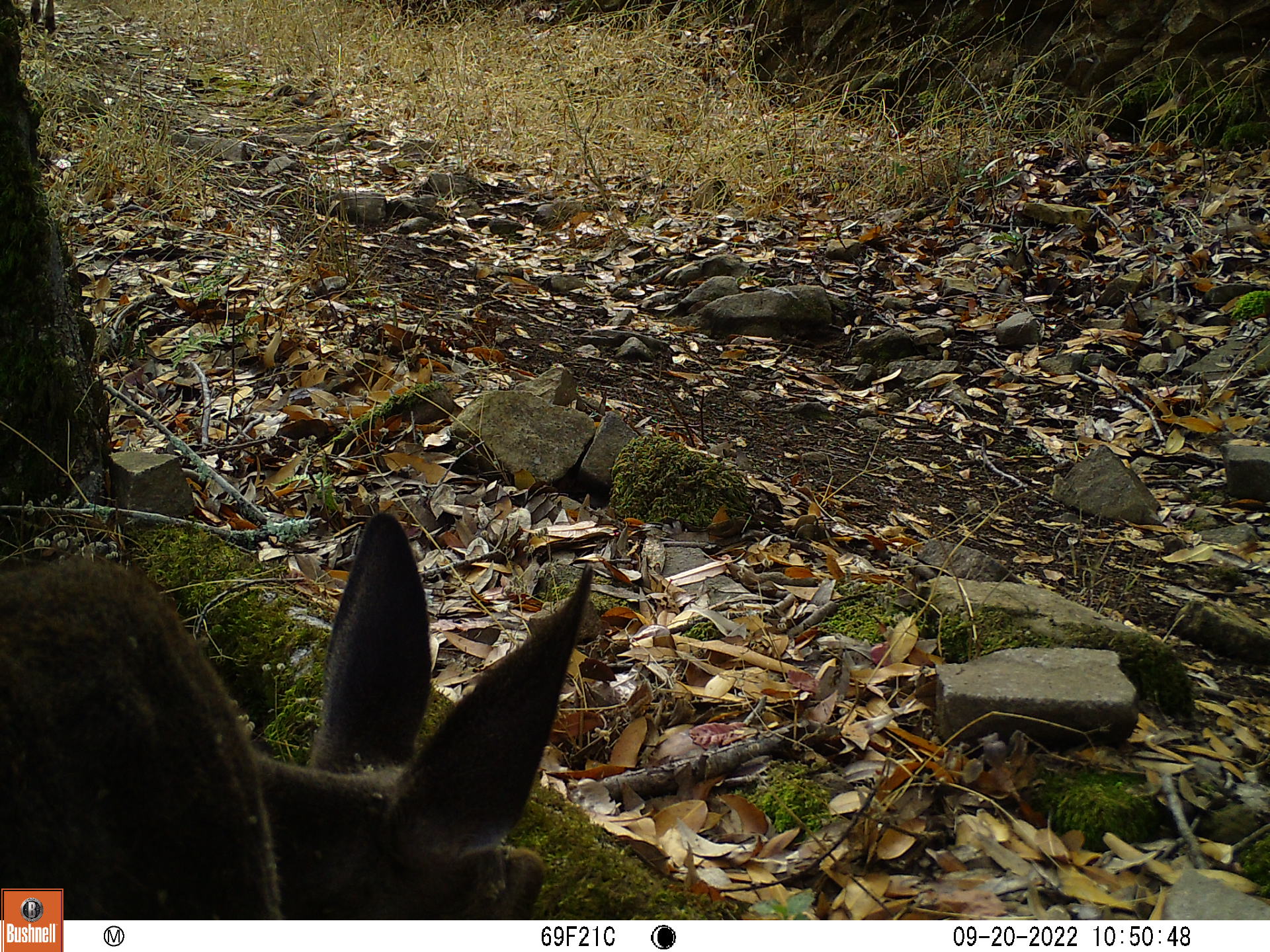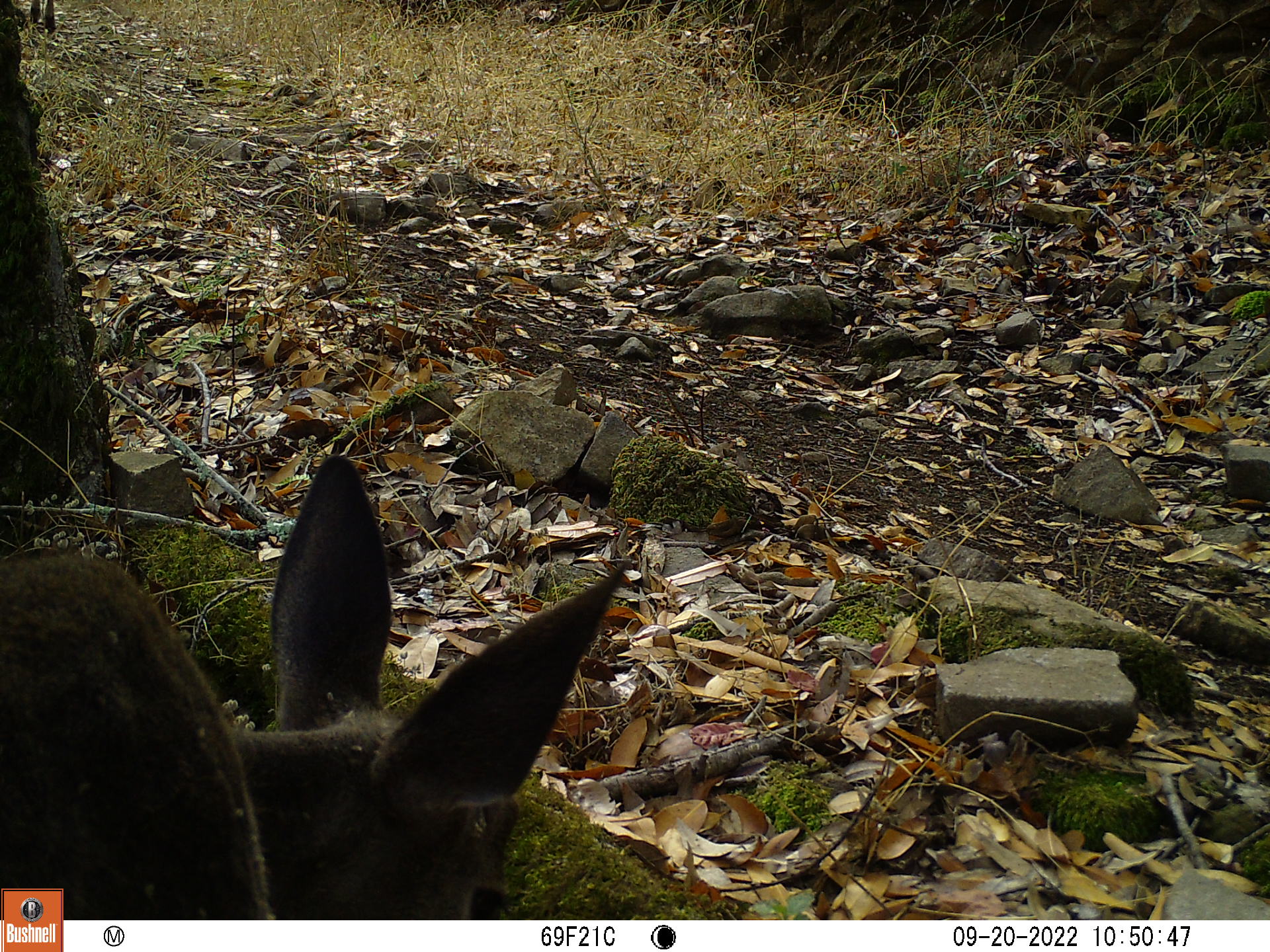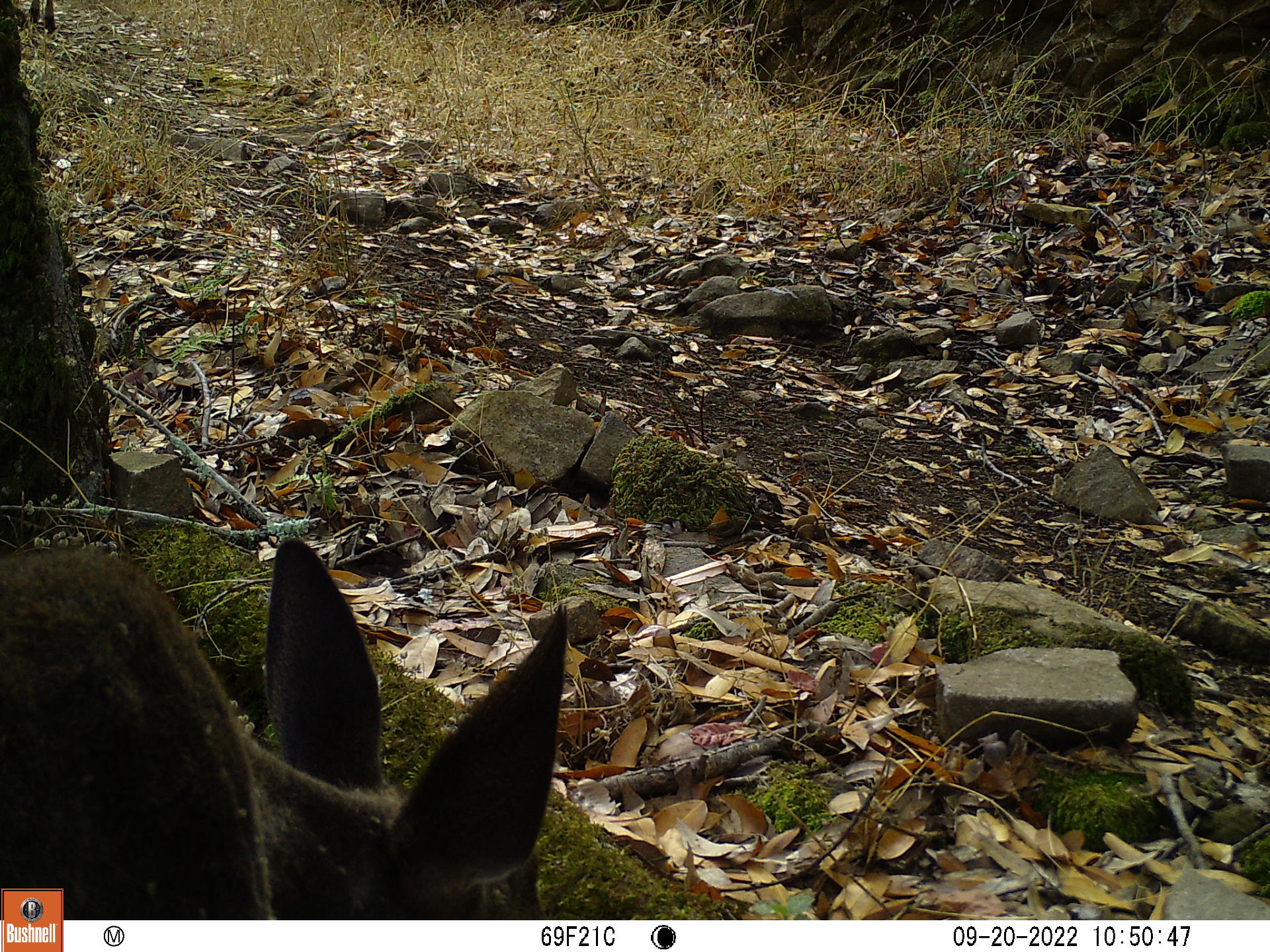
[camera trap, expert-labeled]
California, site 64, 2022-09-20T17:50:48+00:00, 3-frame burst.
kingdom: Animalia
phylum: Chordata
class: Mammalia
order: Artiodactyla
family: Cervidae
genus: Odocoileus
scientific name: Odocoileus hemionus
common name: mule deer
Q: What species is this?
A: Mule deer (Odocoileus hemionus).